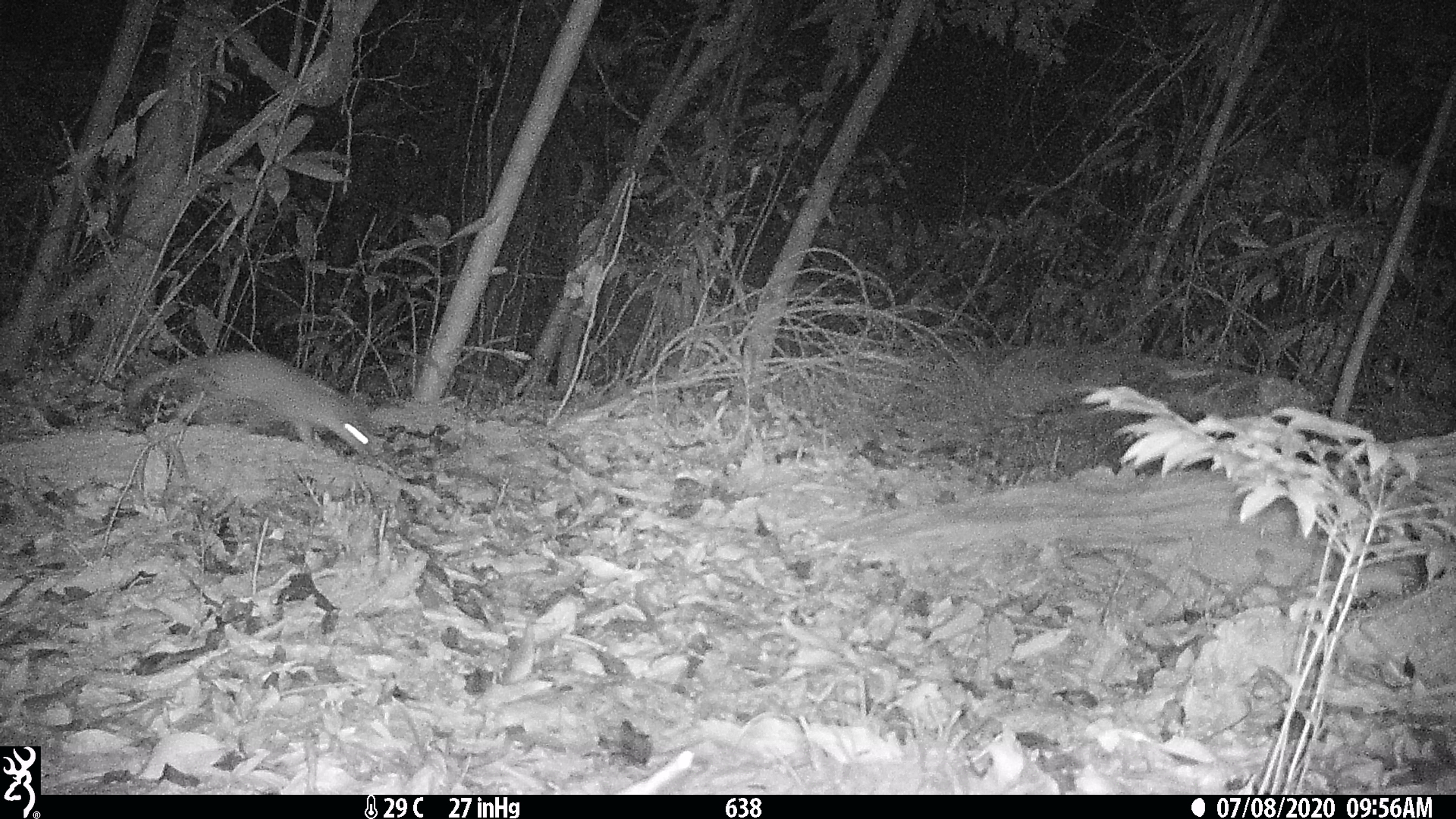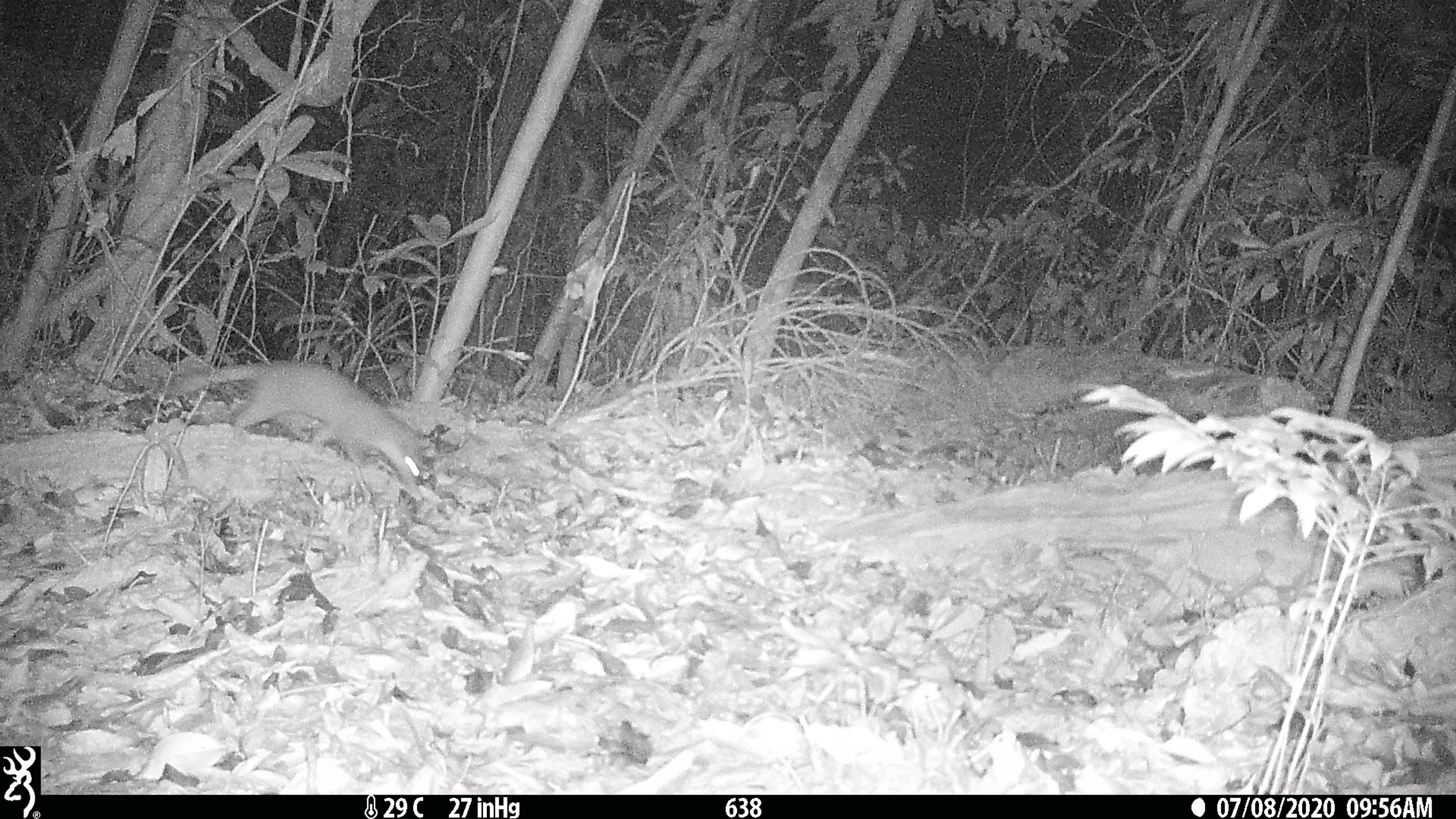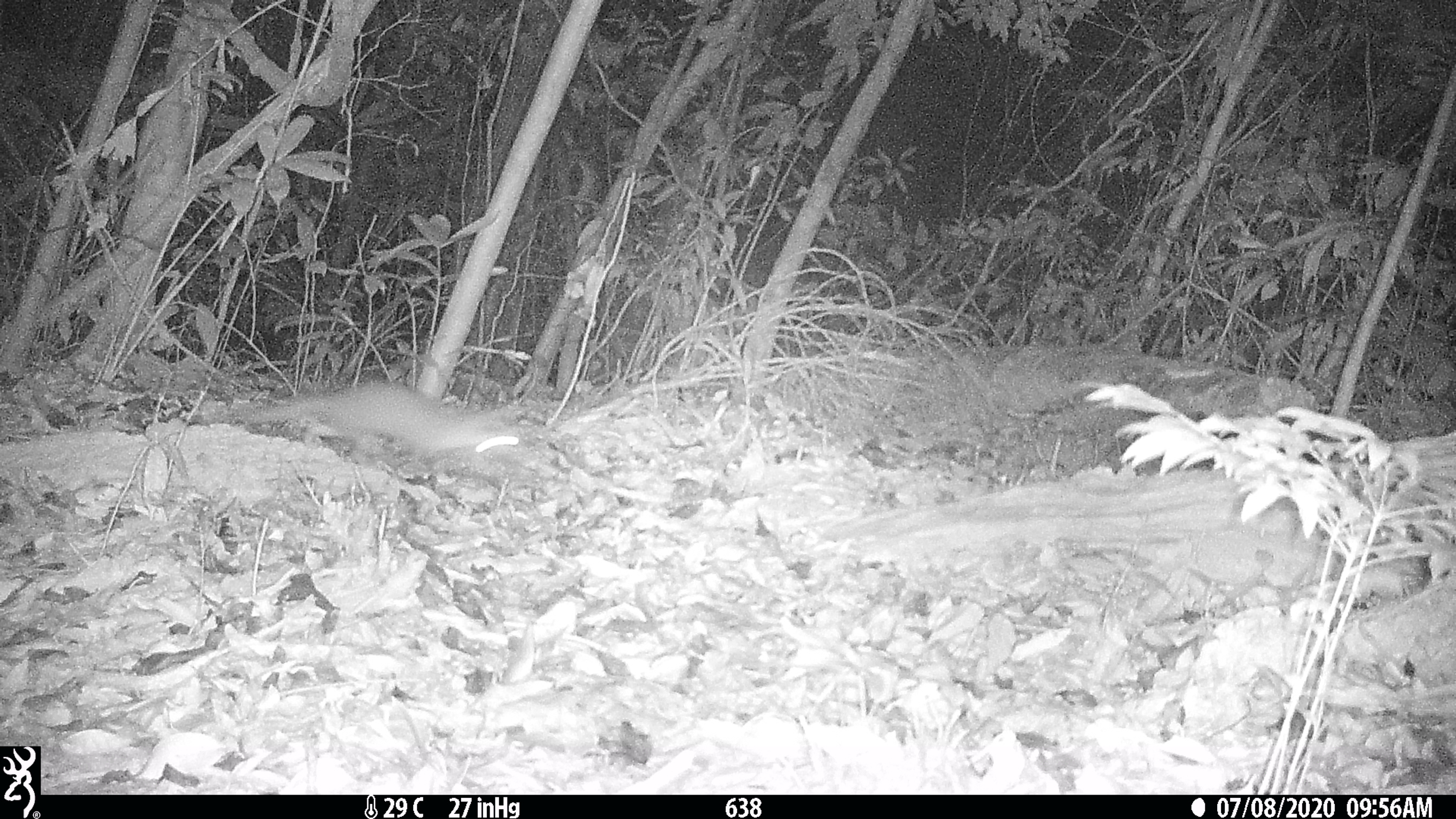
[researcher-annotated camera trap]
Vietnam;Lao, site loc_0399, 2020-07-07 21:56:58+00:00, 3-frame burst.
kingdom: Animalia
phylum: Chordata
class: Mammalia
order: Carnivora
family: Mustelidae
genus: Melogale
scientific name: Melogale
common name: ferret badger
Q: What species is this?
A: Ferret badger (Melogale).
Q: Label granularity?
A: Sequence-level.